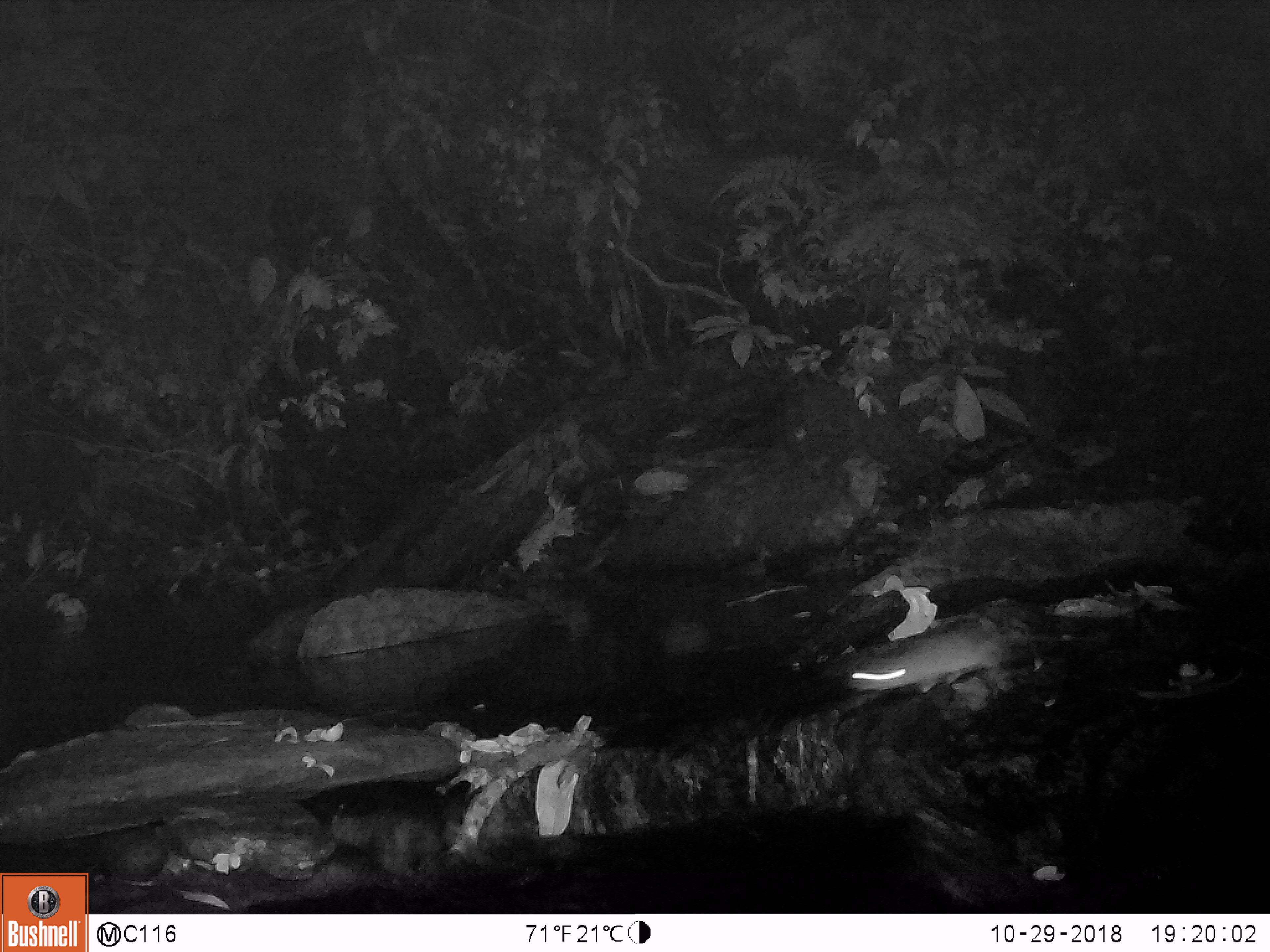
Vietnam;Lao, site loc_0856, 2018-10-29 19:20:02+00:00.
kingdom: Animalia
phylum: Chordata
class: Mammalia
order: Rodentia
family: Muridae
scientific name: Muridae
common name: old-world mice and rats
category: unidentified murid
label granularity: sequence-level